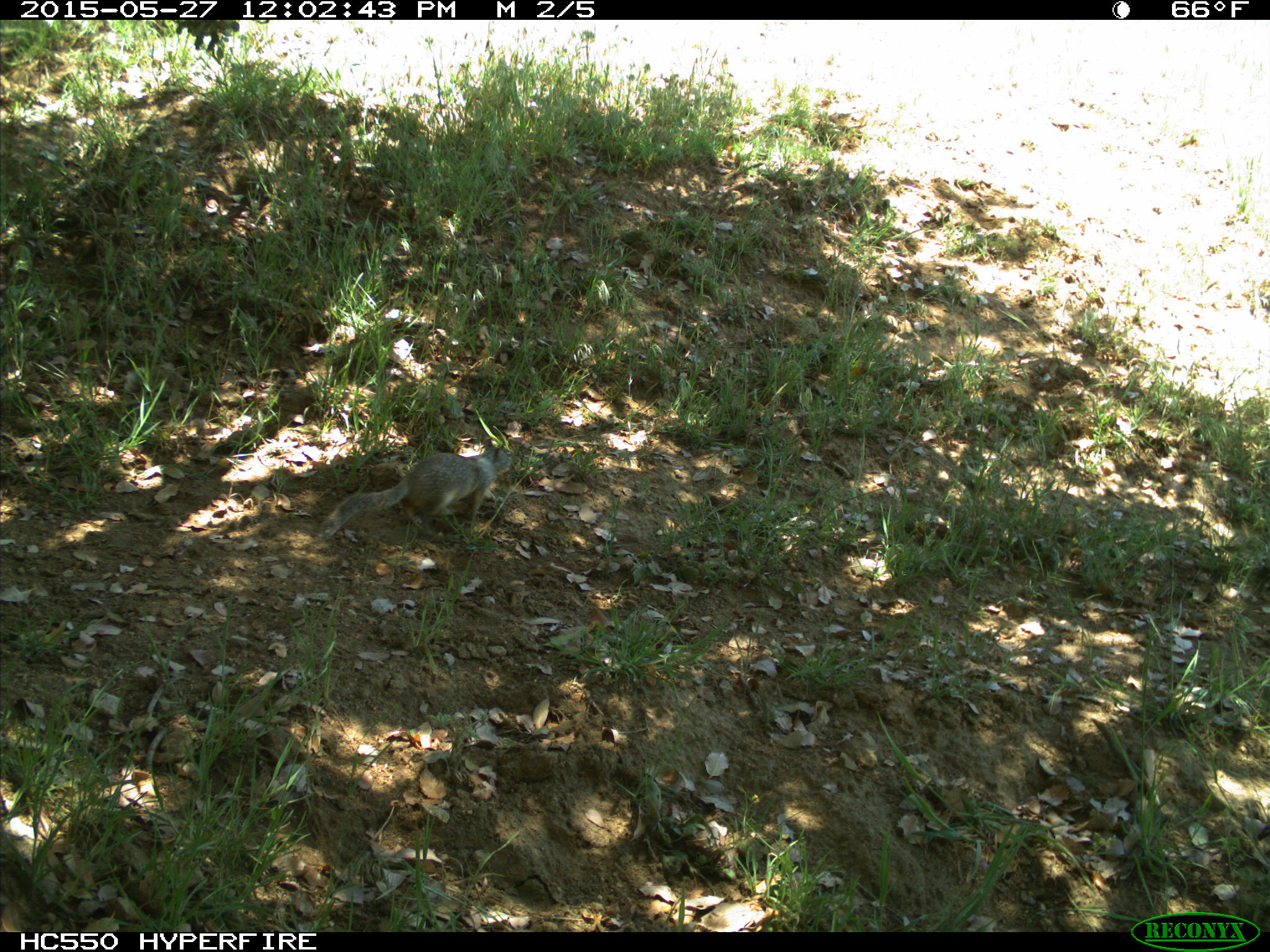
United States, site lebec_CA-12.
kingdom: Animalia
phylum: Chordata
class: Mammalia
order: Rodentia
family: Sciuridae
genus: Otospermophilus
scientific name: Otospermophilus beecheyi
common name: california ground squirrel